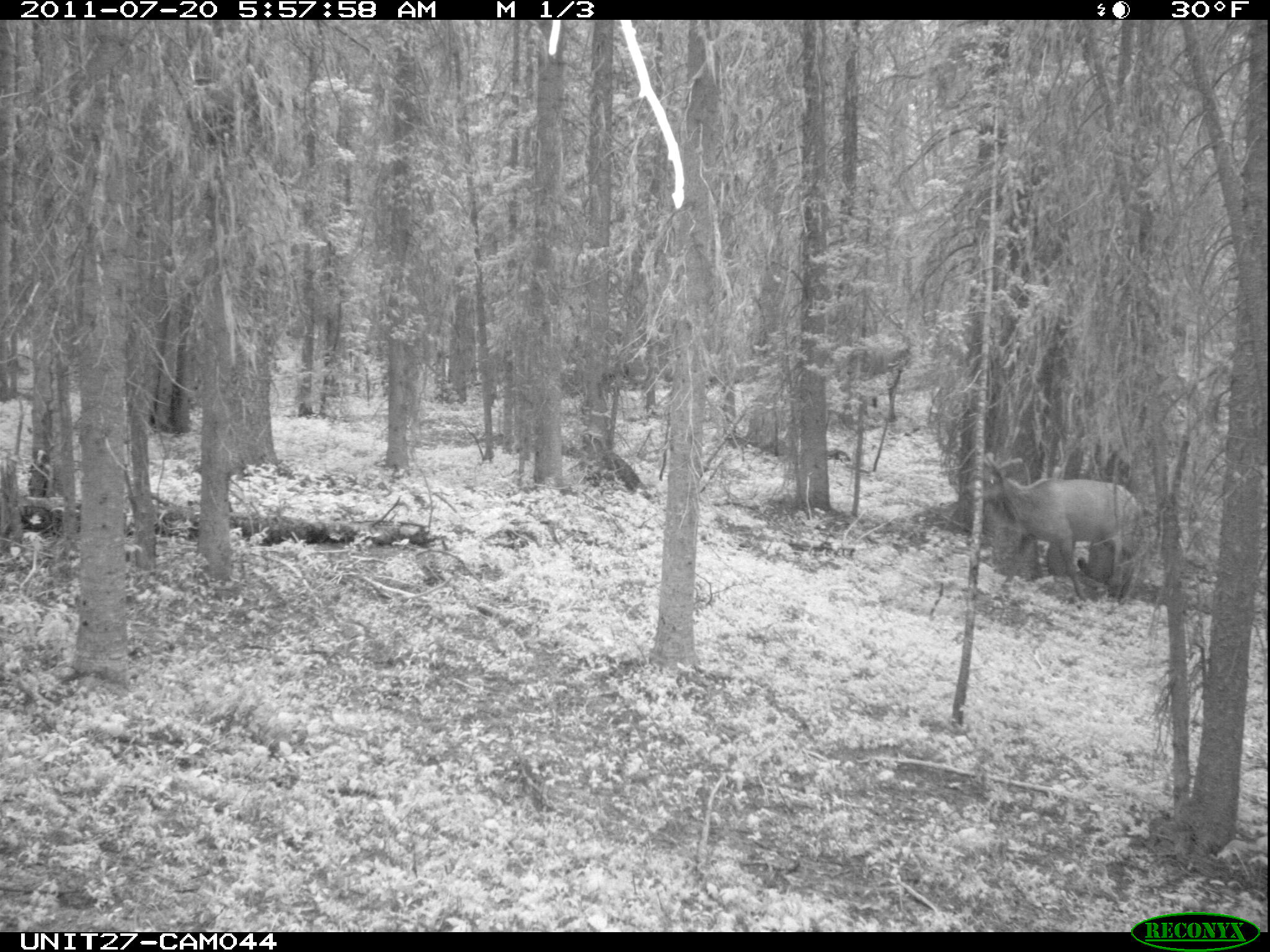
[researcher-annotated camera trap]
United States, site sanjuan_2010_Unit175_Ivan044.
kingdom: Animalia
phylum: Chordata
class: Mammalia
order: Artiodactyla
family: Cervidae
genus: Cervus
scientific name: Cervus elaphus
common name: red deer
Cervus elaphus (red deer).